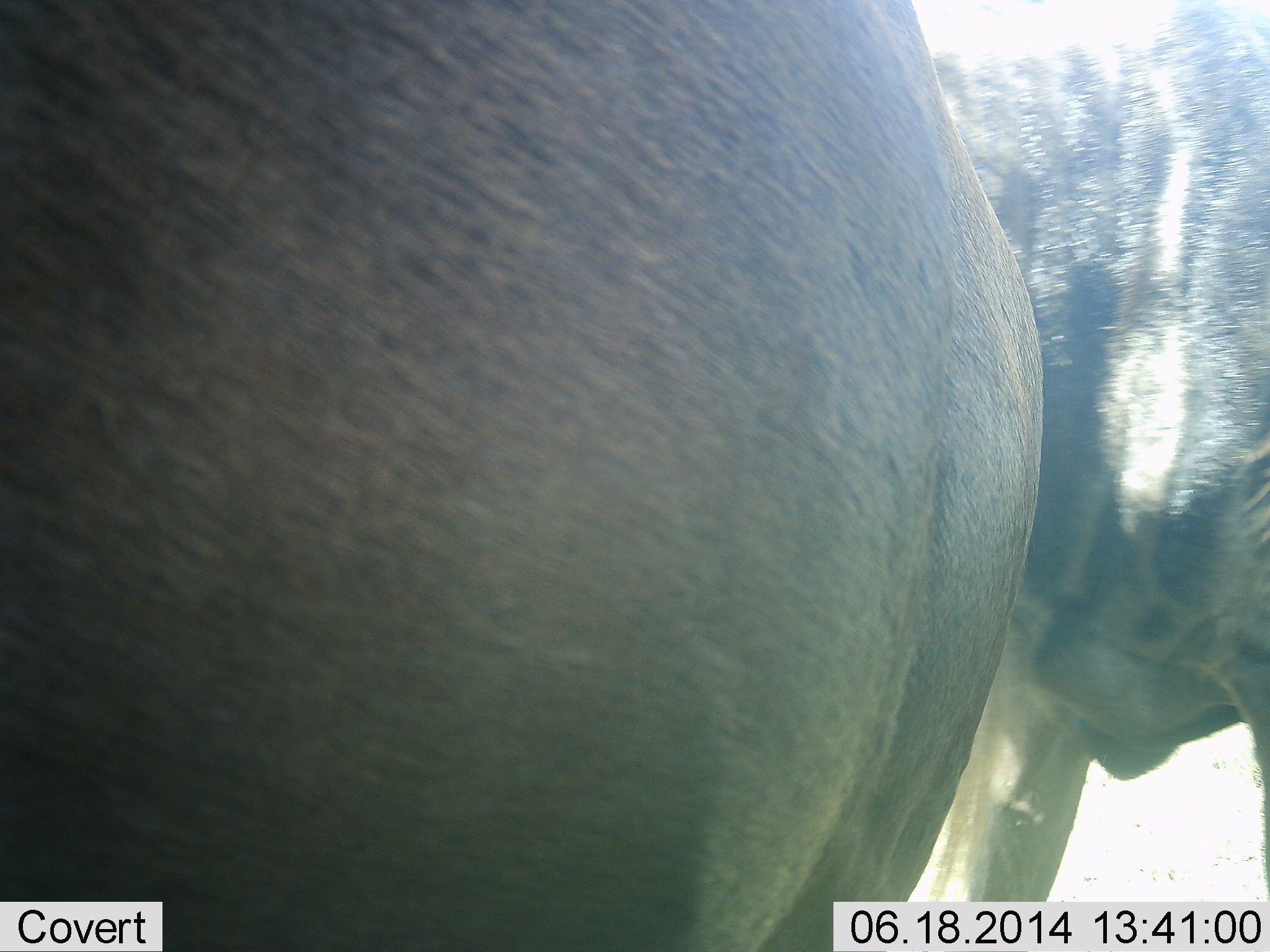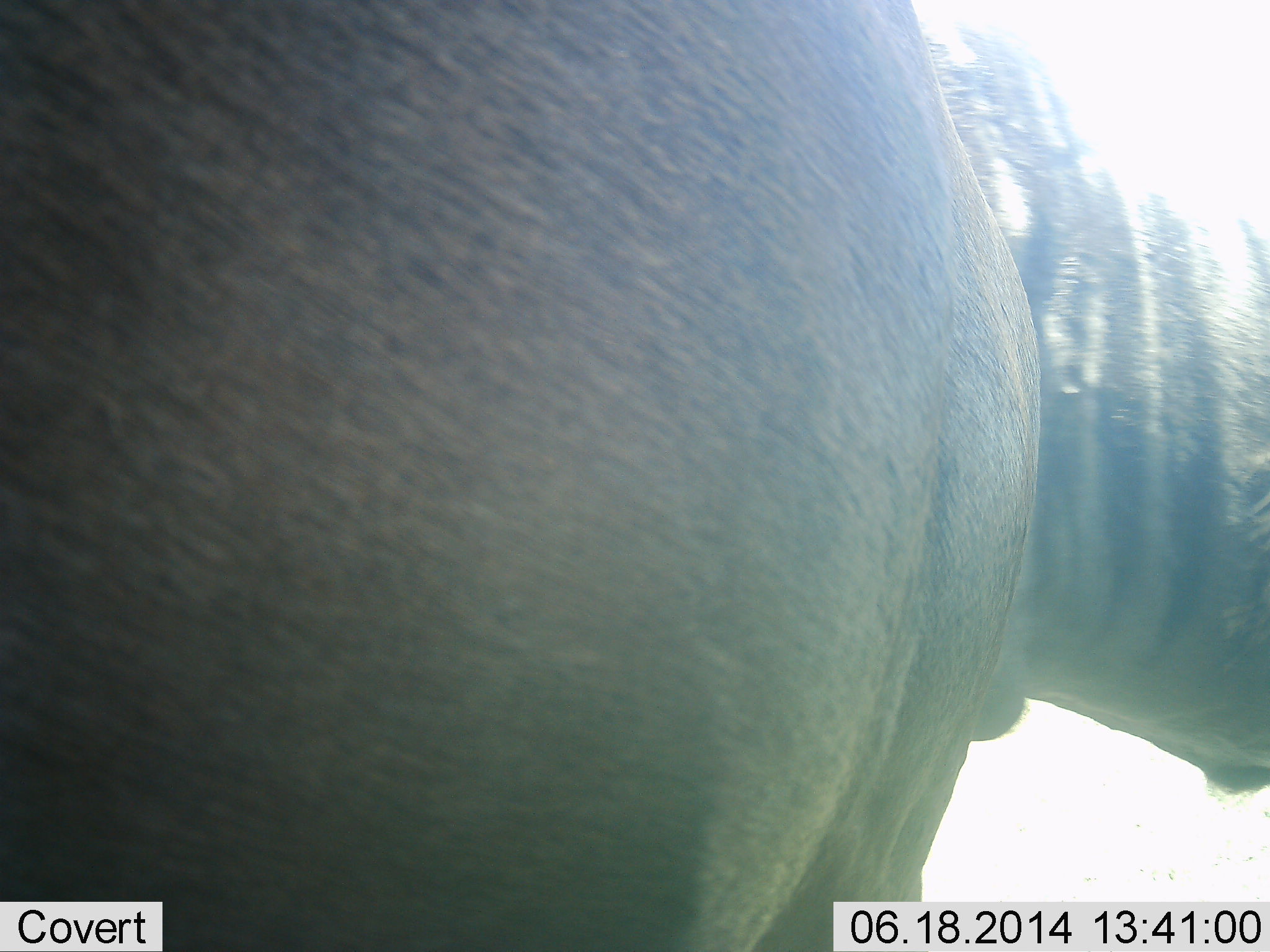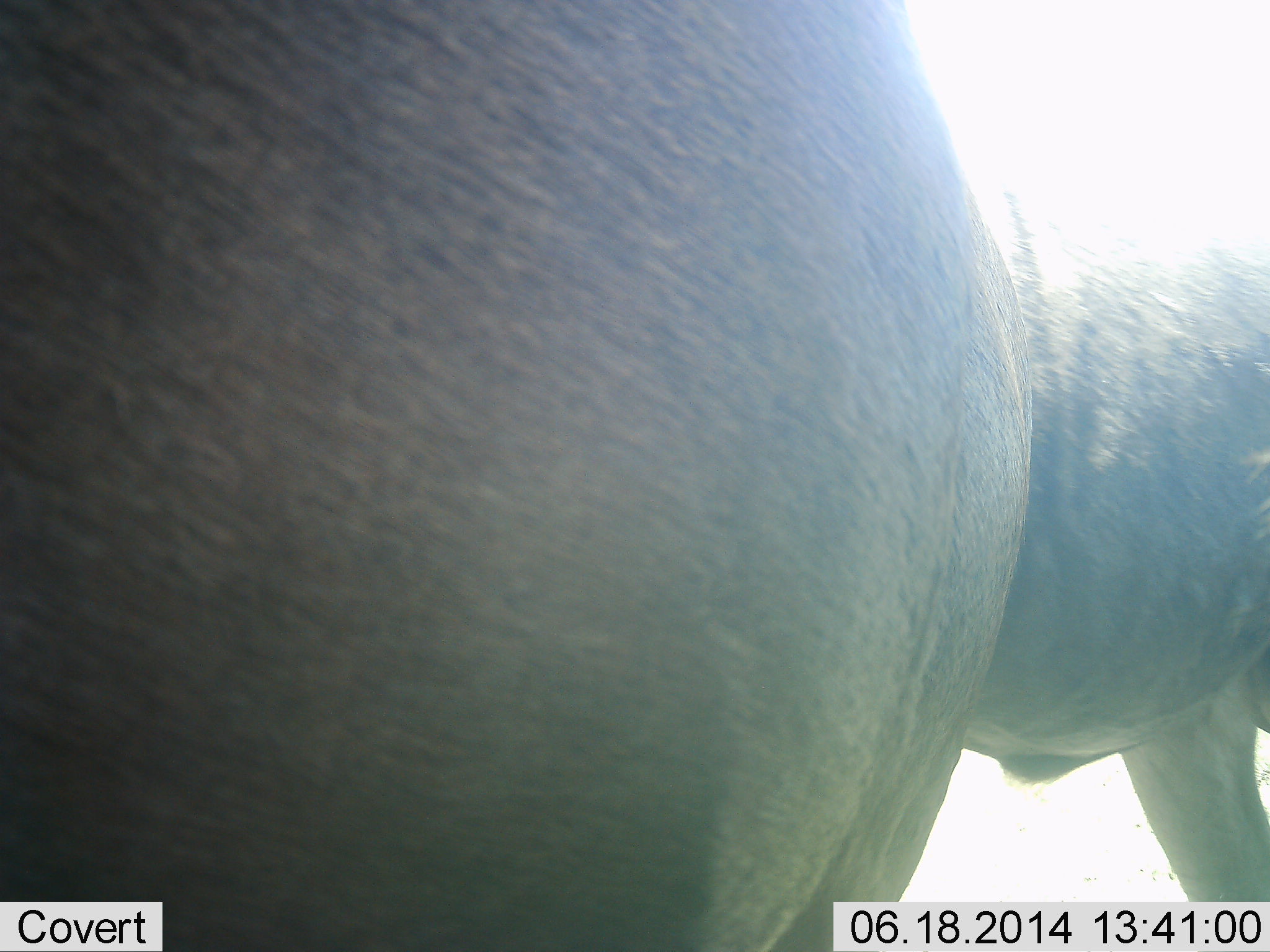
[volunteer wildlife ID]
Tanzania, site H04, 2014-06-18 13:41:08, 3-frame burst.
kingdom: Animalia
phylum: Chordata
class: Mammalia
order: Artiodactyla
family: Bovidae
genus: Connochaetes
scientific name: Connochaetes taurinus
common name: blue wildebeest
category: wildebeest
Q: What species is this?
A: Wildebeest (blue wildebeest) (Connochaetes taurinus).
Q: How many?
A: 2.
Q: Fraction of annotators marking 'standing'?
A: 90%.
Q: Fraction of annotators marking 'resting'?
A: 0%.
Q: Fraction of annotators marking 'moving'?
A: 50%.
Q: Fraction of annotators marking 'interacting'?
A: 0%.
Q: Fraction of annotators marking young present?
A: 0%.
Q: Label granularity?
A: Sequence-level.